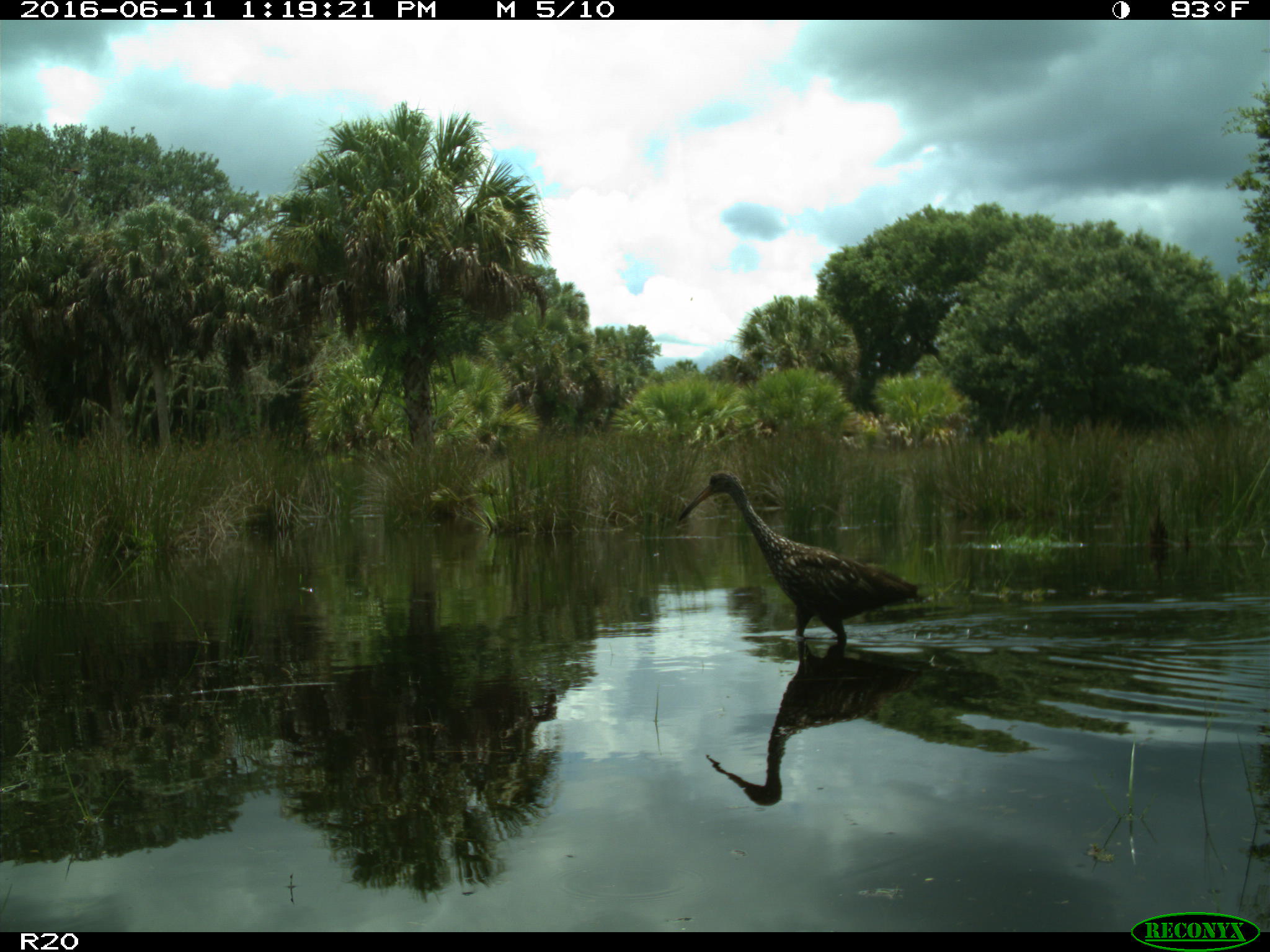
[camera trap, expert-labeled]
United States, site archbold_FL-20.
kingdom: Animalia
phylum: Chordata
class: Aves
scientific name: Aves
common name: birds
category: unidentified bird